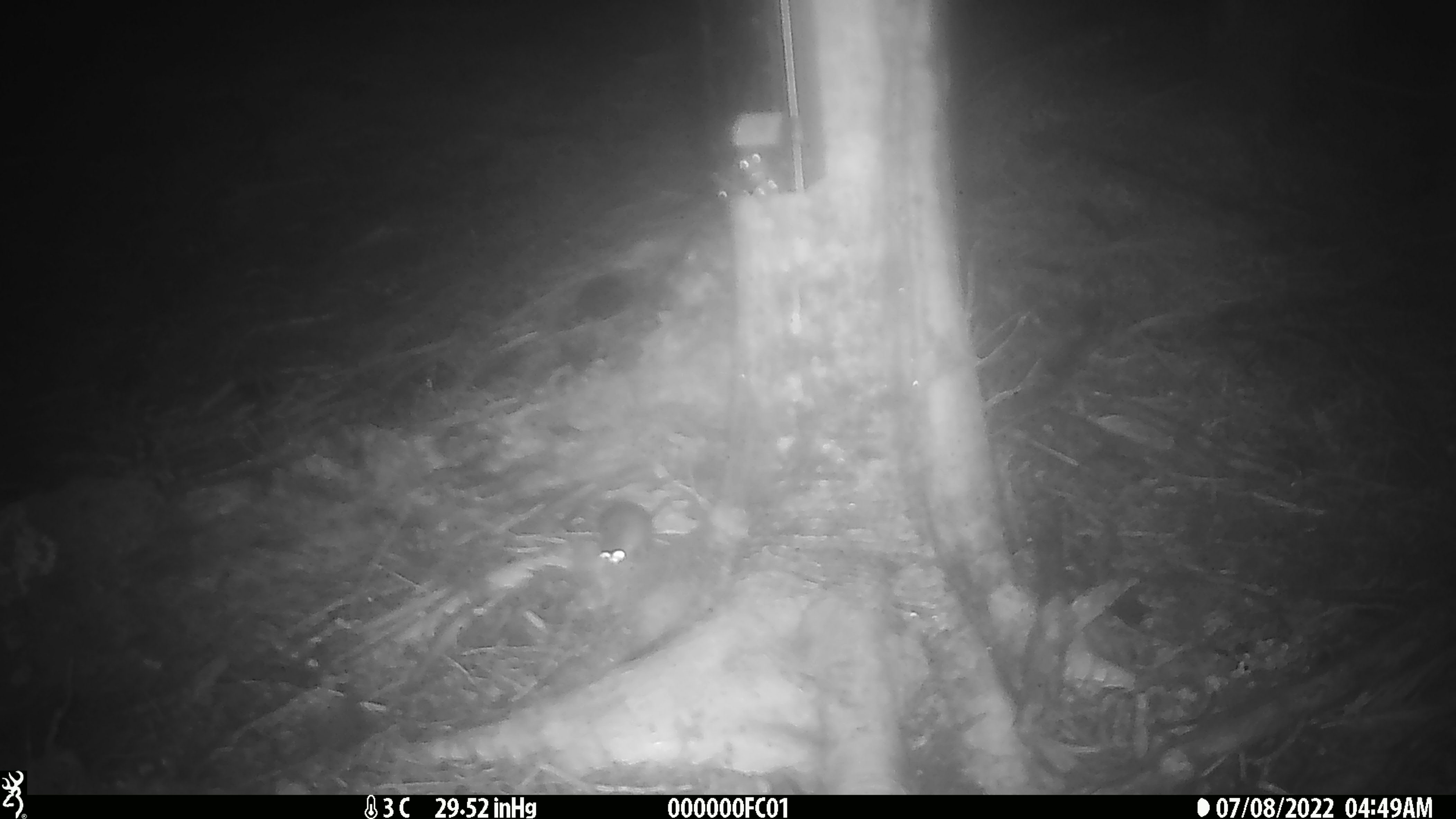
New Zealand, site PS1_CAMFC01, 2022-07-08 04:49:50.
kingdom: Animalia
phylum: Chordata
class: Mammalia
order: Rodentia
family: Muridae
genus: Mus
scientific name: Mus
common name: mouse